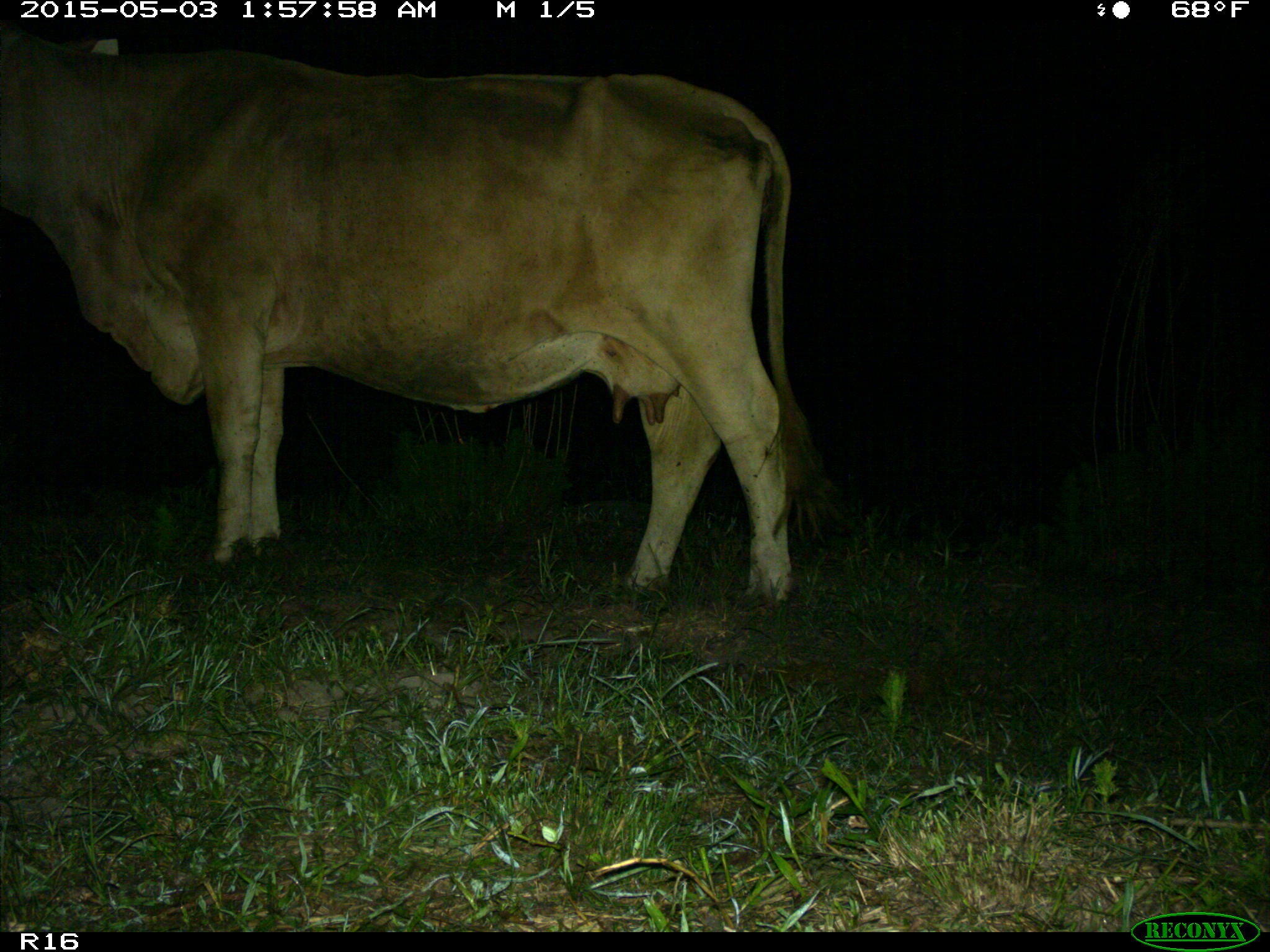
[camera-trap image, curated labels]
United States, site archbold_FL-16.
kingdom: Animalia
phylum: Chordata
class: Mammalia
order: Artiodactyla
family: Bovidae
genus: Bos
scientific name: Bos taurus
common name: domestic cow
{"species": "Bos taurus (domestic cow)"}